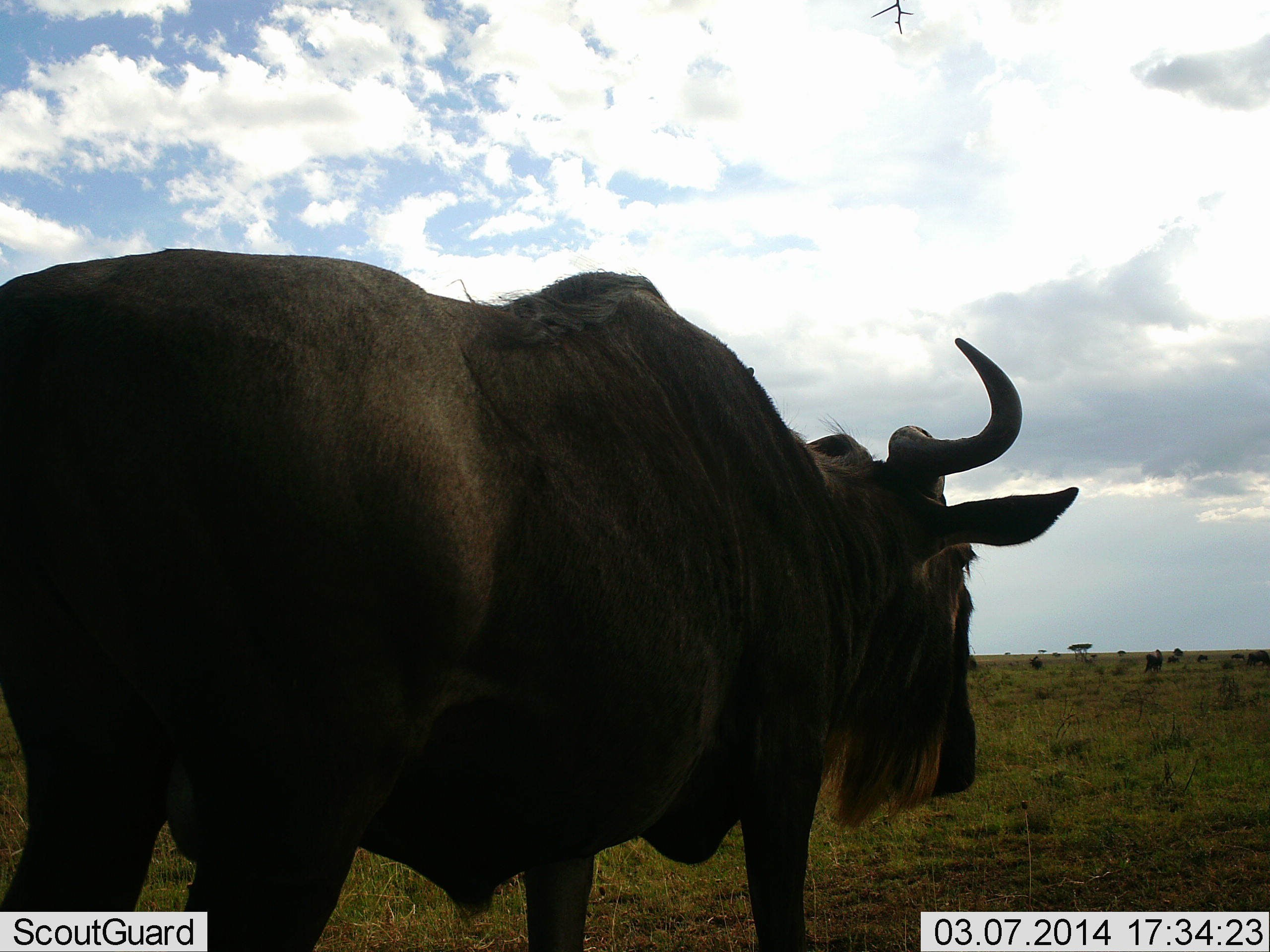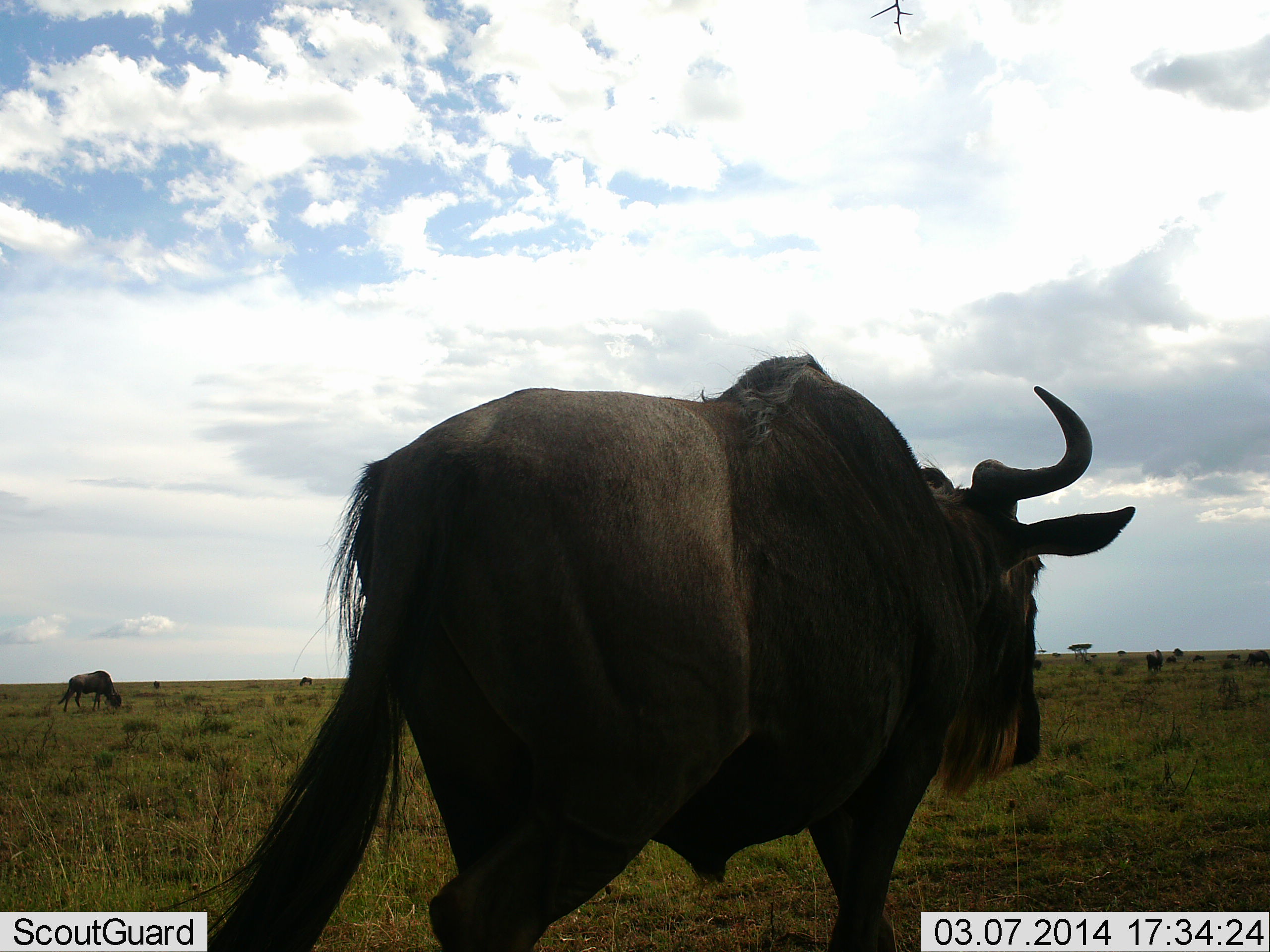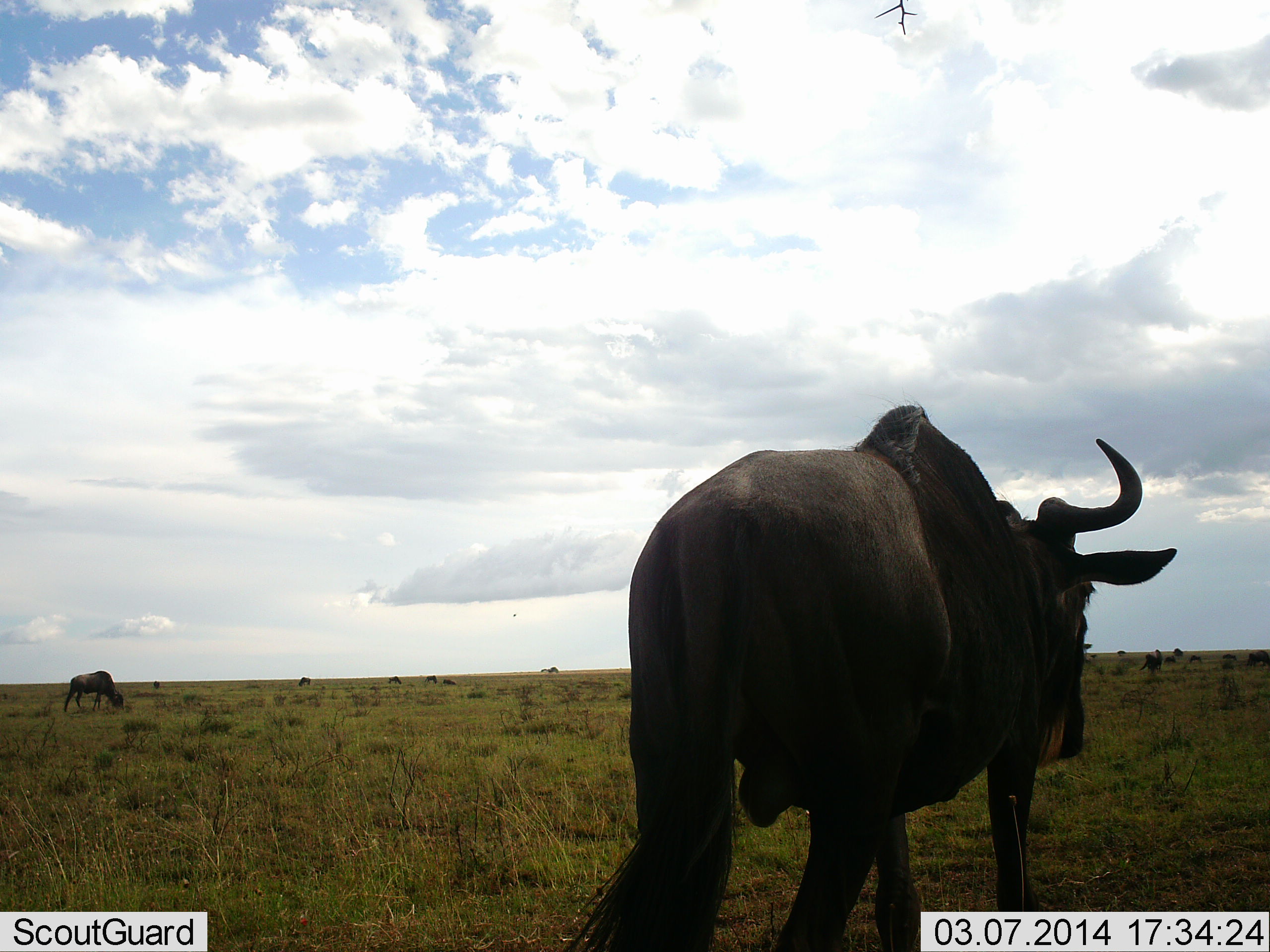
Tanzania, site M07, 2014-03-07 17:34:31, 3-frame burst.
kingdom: Animalia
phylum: Chordata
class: Mammalia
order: Artiodactyla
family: Bovidae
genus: Connochaetes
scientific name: Connochaetes taurinus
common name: blue wildebeest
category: wildebeest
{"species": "wildebeest (blue wildebeest) (Connochaetes taurinus)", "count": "3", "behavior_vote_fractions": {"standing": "30%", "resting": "0%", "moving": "90%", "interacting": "0%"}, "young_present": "0%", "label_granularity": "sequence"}